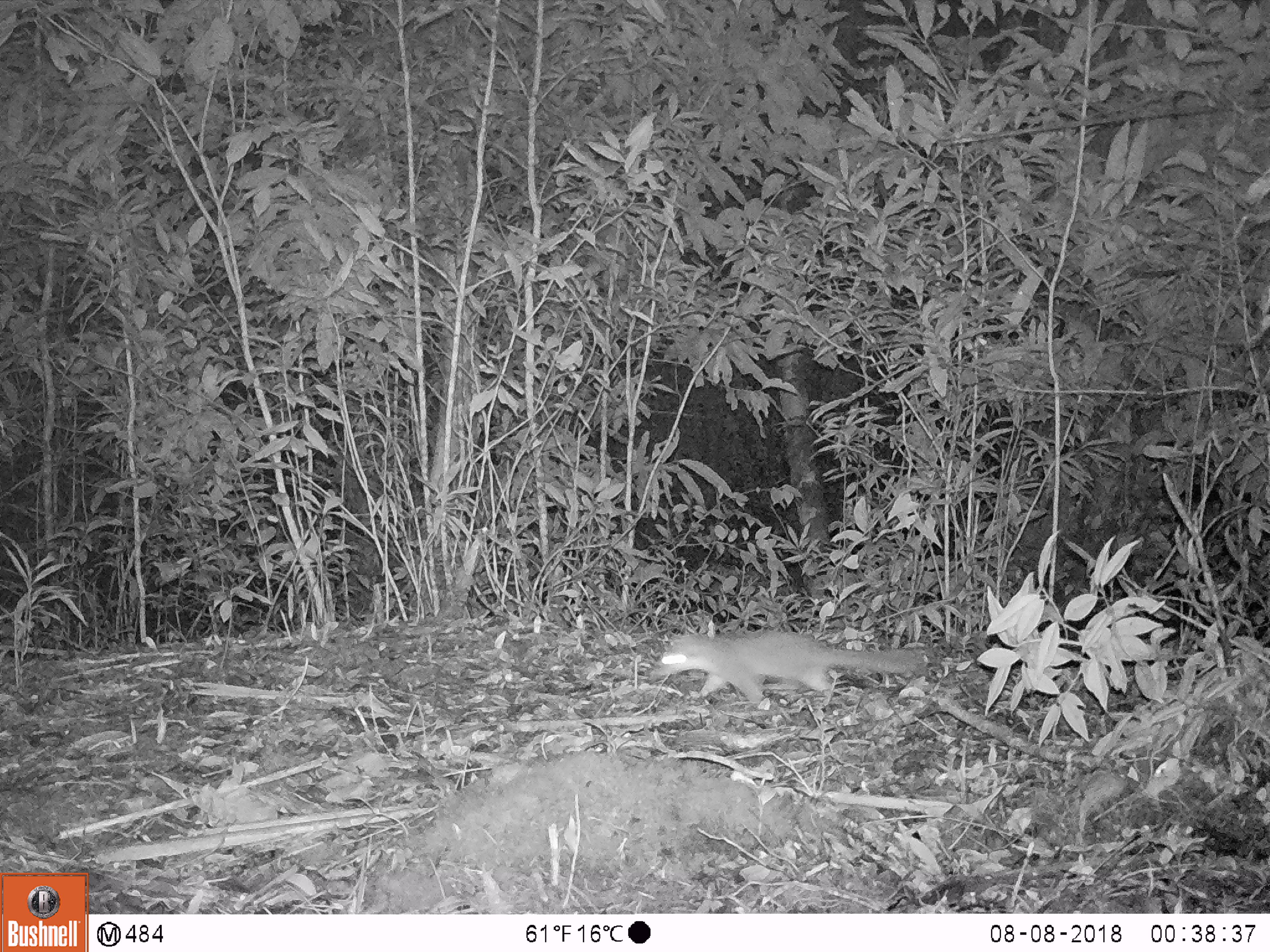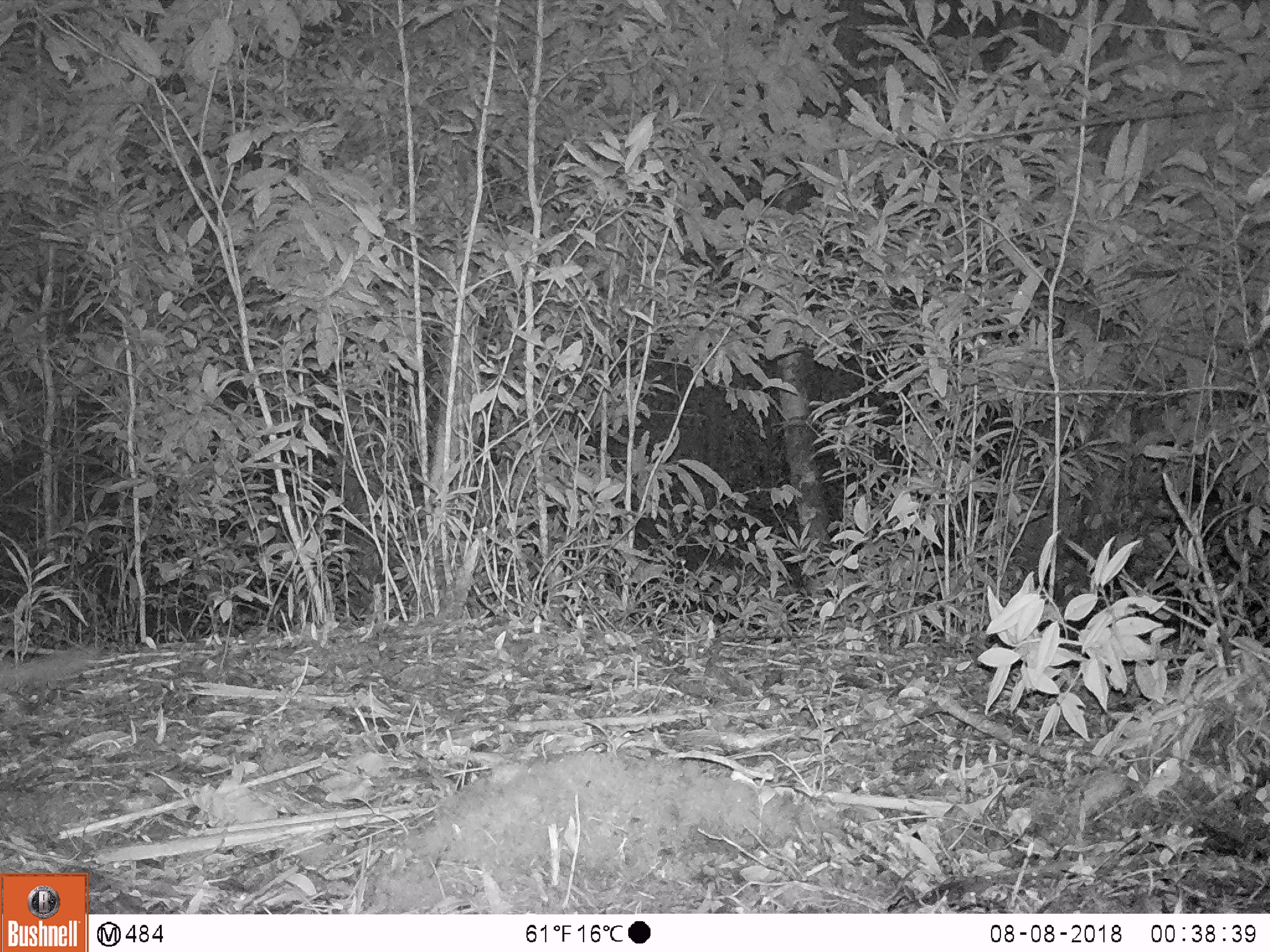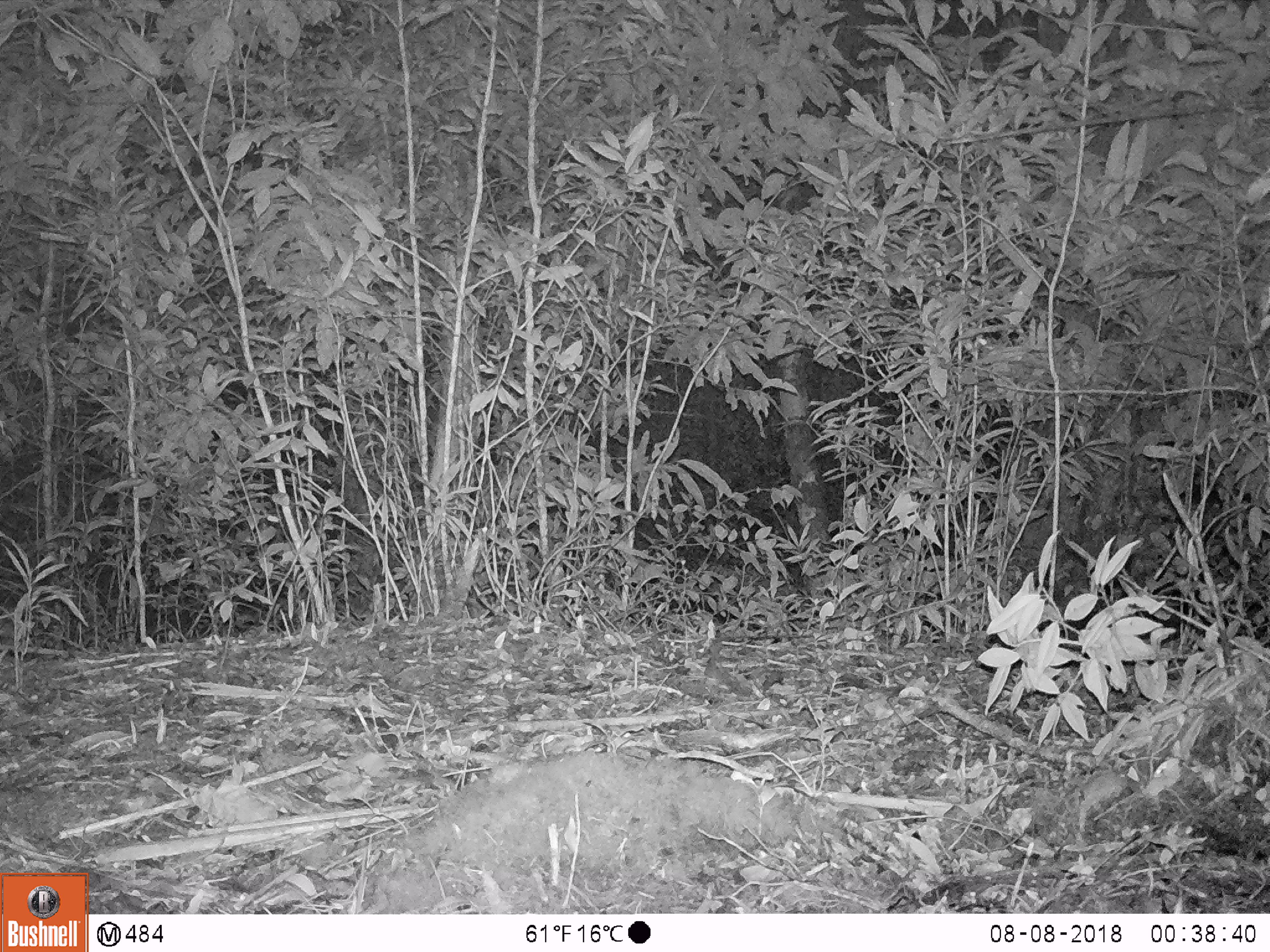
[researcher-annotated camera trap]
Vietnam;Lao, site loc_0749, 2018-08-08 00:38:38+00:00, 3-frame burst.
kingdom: Animalia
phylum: Chordata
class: Mammalia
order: Carnivora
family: Mustelidae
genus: Melogale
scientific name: Melogale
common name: ferret badger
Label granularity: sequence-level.